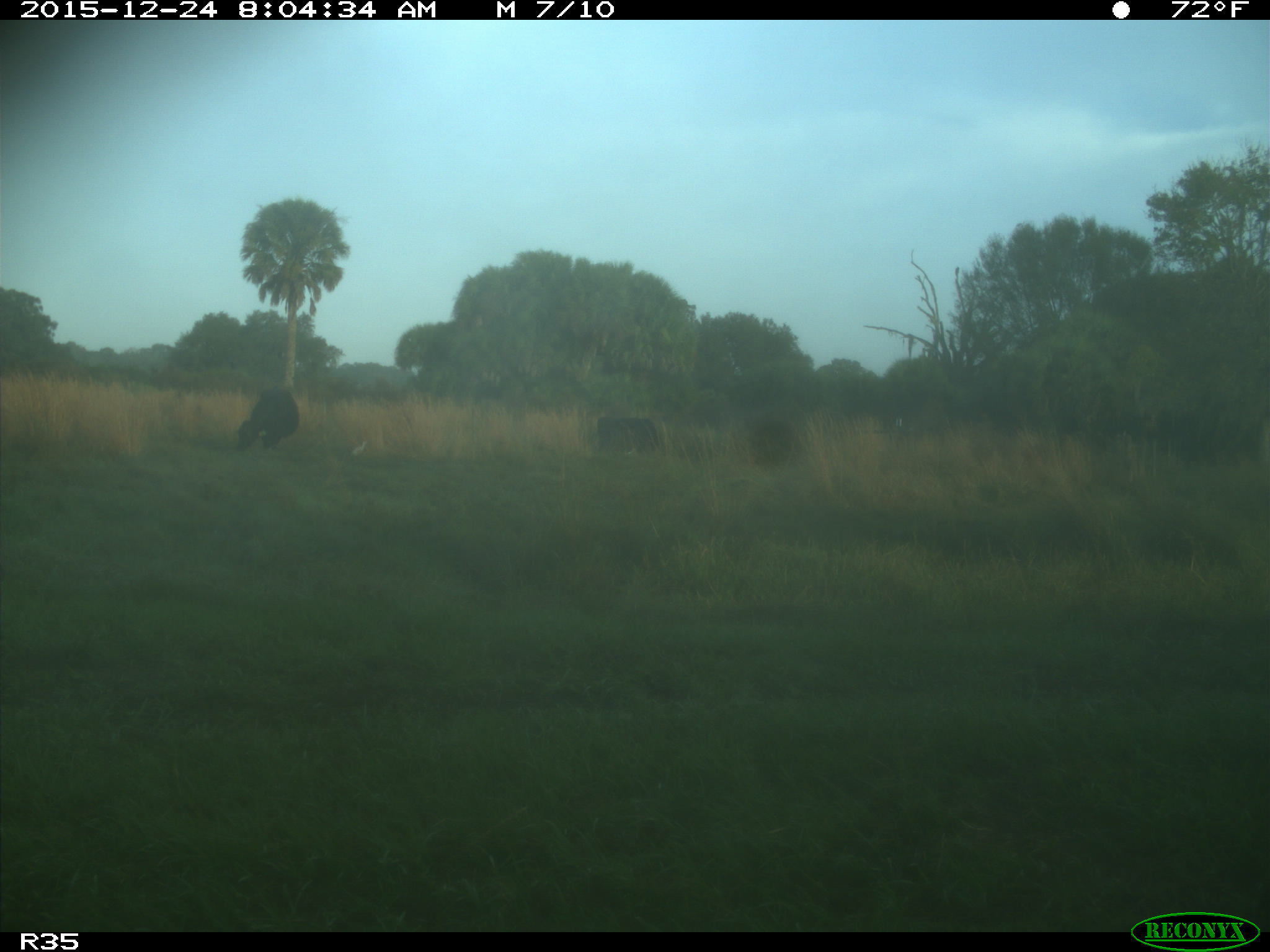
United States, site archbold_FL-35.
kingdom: Animalia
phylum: Chordata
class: Mammalia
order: Artiodactyla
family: Bovidae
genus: Bos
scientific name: Bos taurus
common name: domestic cow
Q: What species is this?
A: Bos taurus (domestic cow).